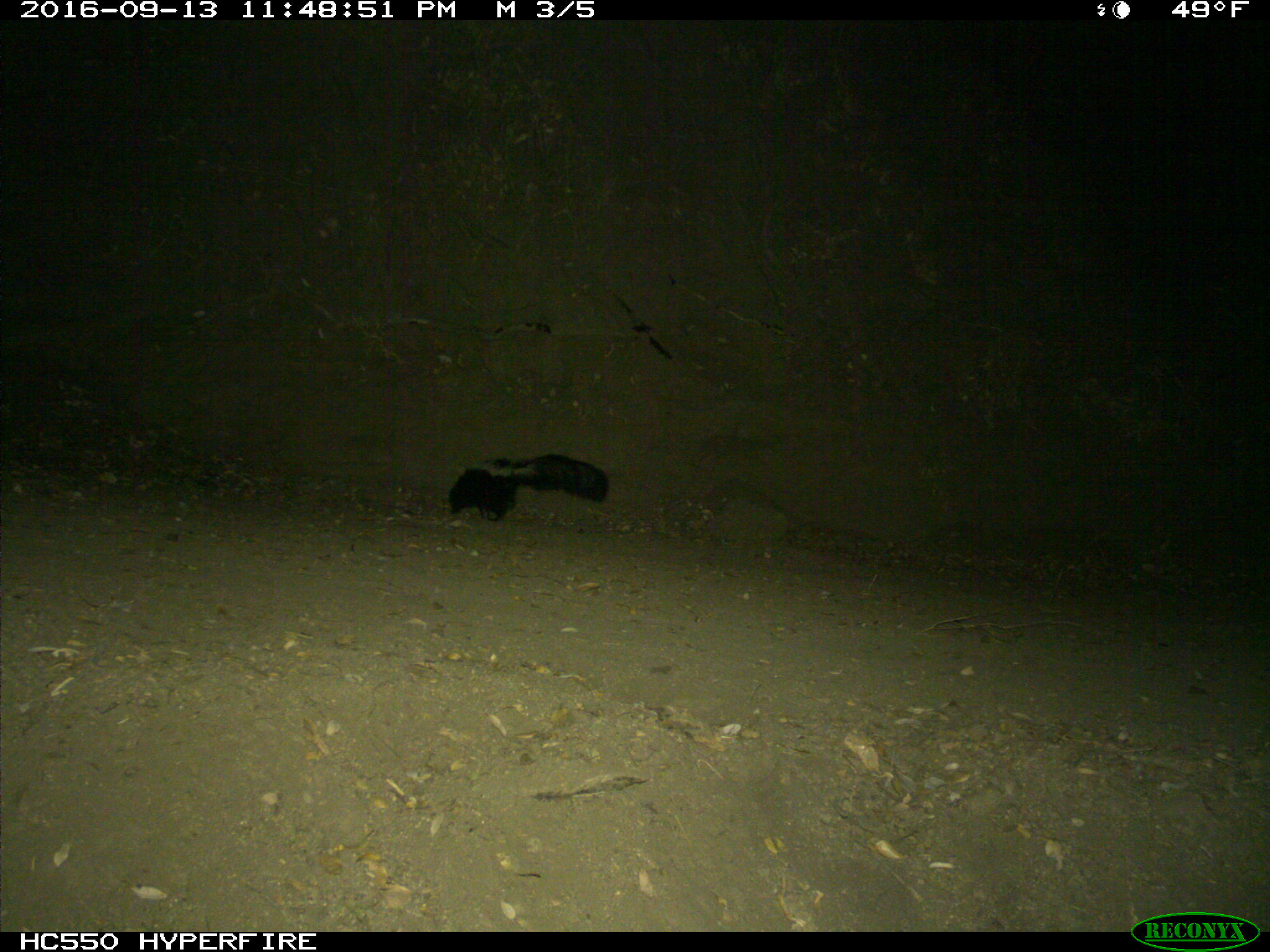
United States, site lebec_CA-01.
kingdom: Animalia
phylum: Chordata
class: Mammalia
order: Carnivora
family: Mephitidae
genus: Mephitis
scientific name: Mephitis mephitis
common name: striped skunk